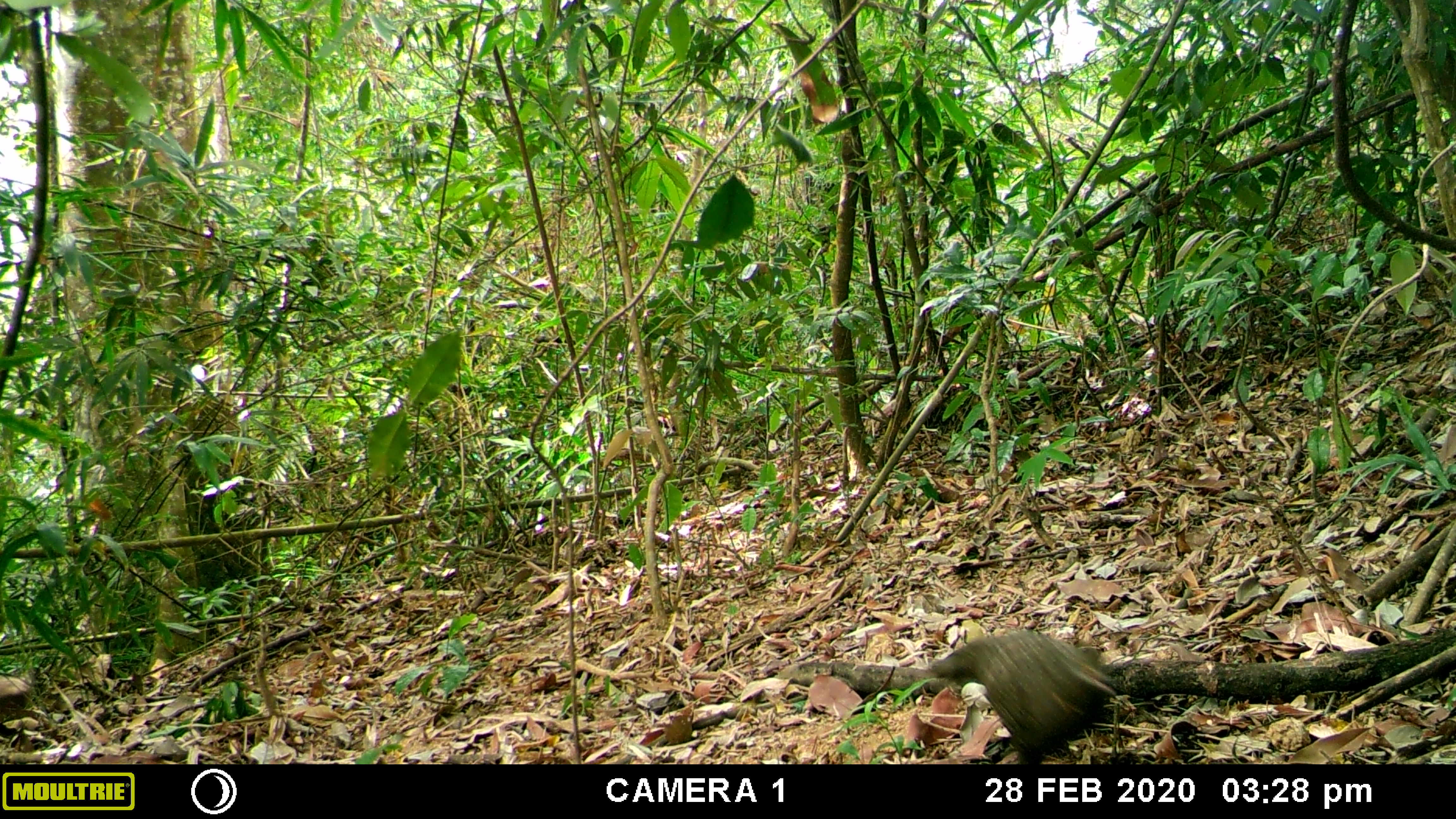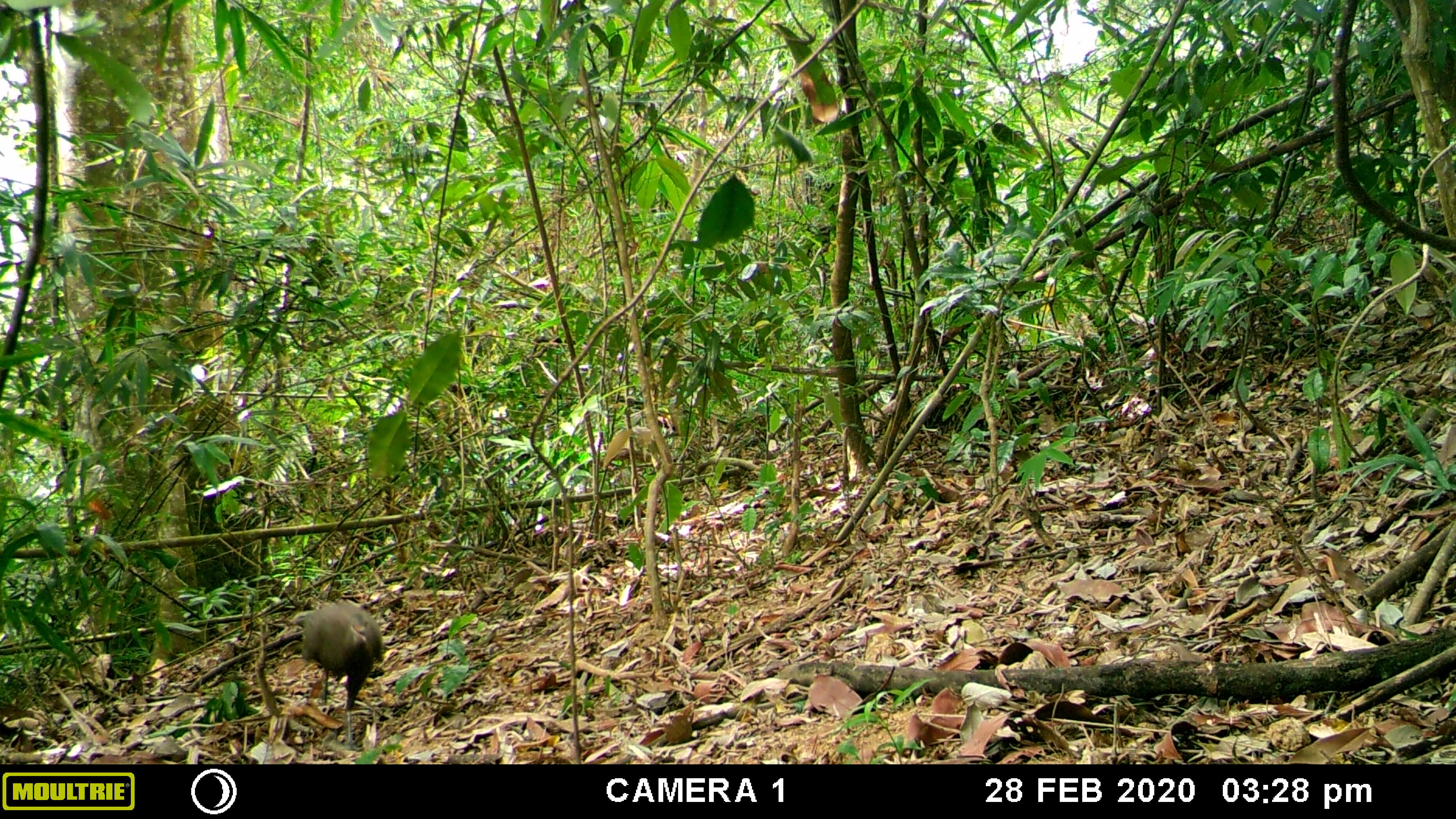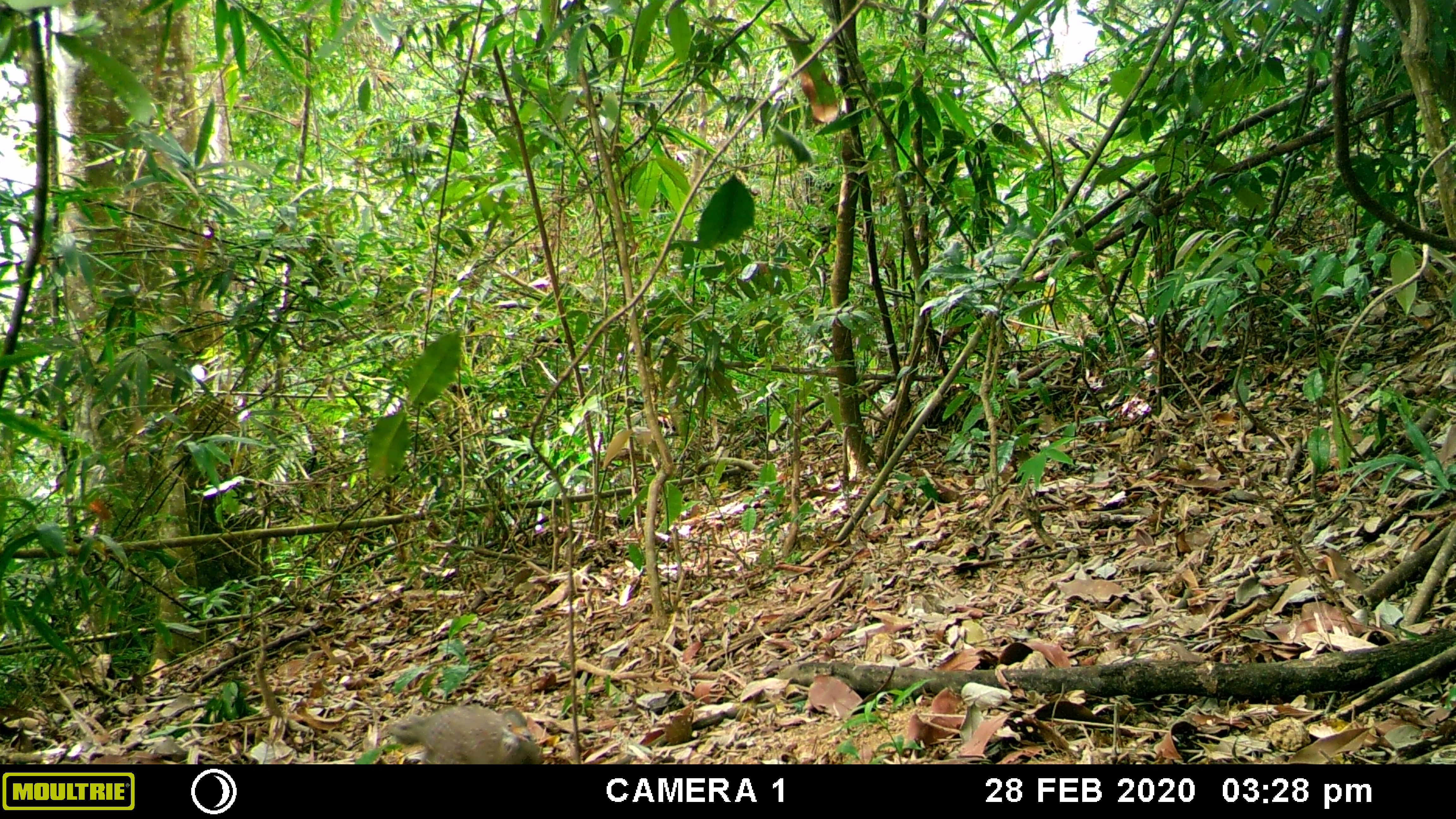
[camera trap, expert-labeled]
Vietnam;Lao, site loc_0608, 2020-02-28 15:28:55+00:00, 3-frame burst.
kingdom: Animalia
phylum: Chordata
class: Aves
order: Galliformes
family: Phasianidae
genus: Polyplectron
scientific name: Polyplectron bicalcaratum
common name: gray peacock-pheasant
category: grey peacock pheasant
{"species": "grey peacock pheasant (gray peacock-pheasant) (Polyplectron bicalcaratum)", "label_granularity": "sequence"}